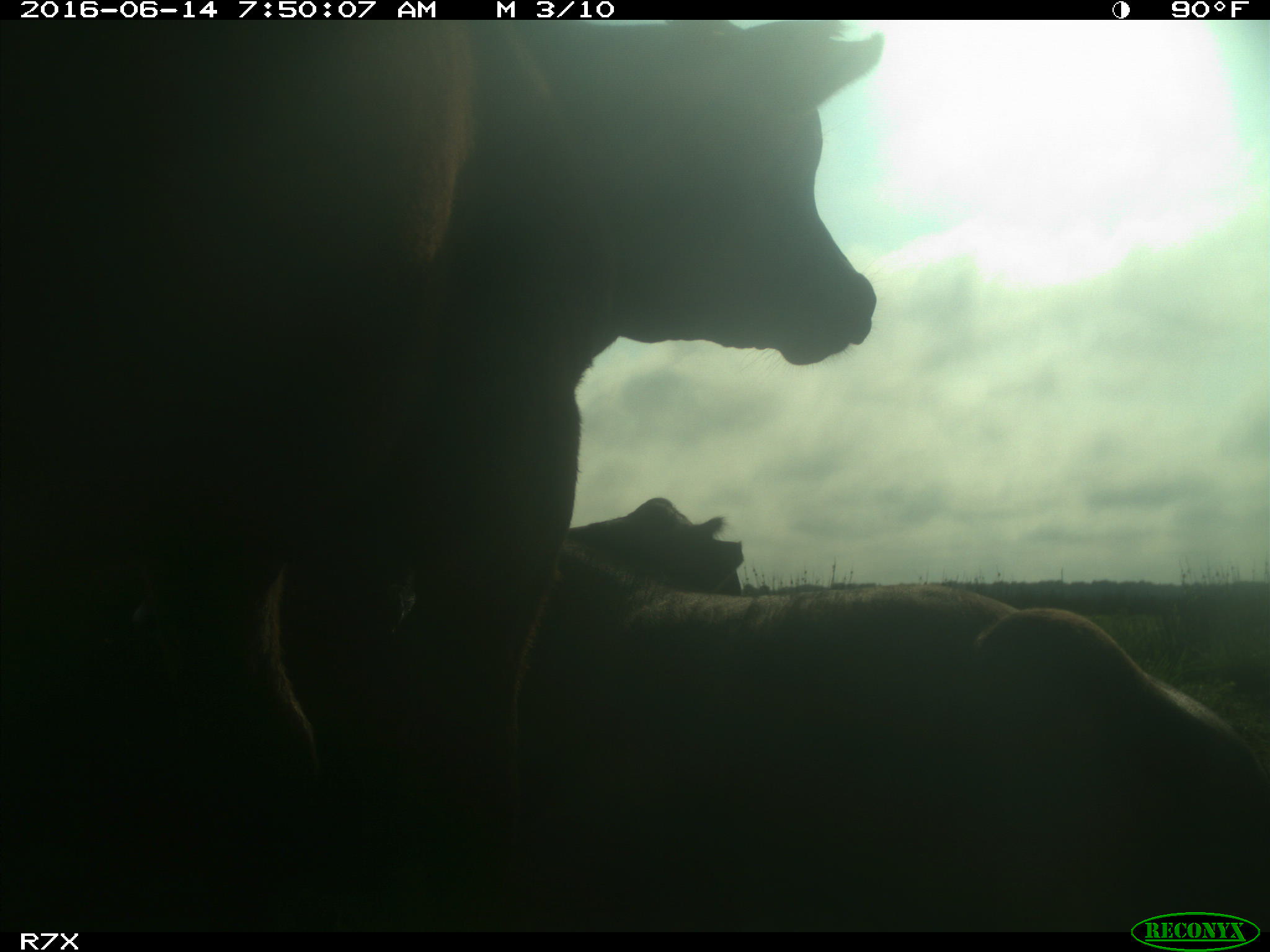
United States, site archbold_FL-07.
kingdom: Animalia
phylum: Chordata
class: Mammalia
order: Artiodactyla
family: Bovidae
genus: Bos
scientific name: Bos taurus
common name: domestic cow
Bos taurus (domestic cow).